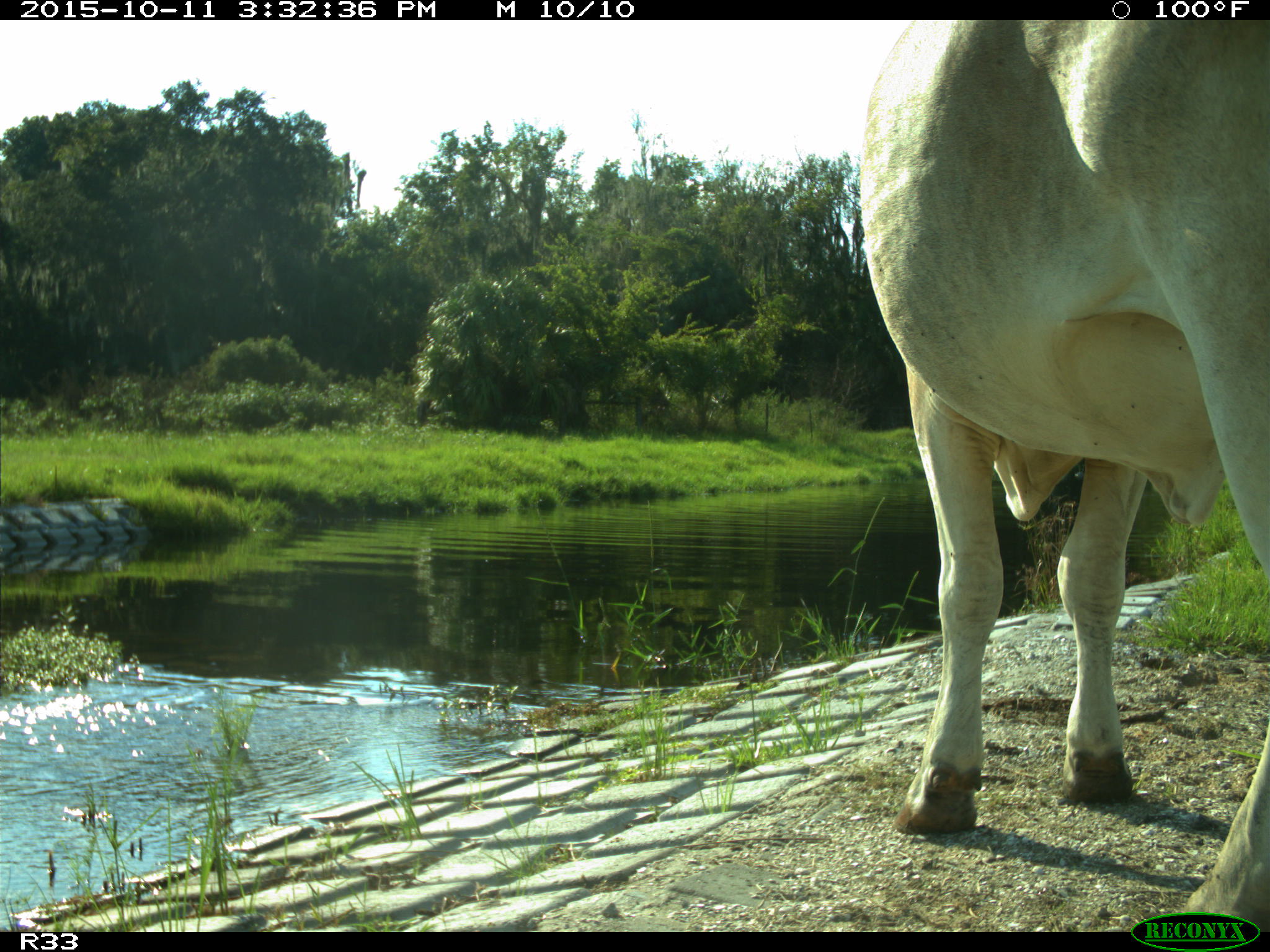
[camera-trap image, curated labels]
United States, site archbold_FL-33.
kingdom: Animalia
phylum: Chordata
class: Mammalia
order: Artiodactyla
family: Bovidae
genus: Bos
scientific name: Bos taurus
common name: domestic cow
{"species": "Bos taurus (domestic cow)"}